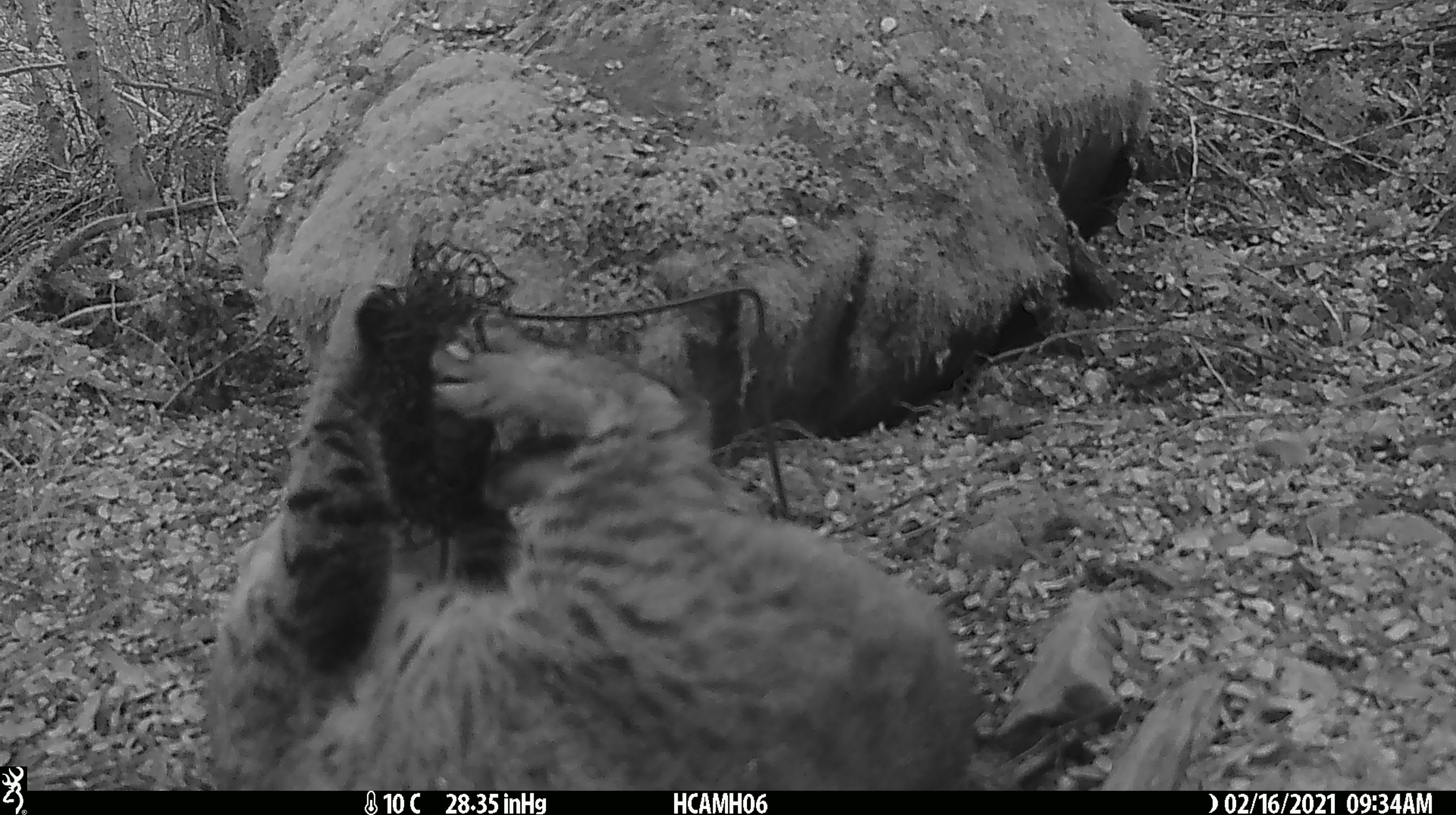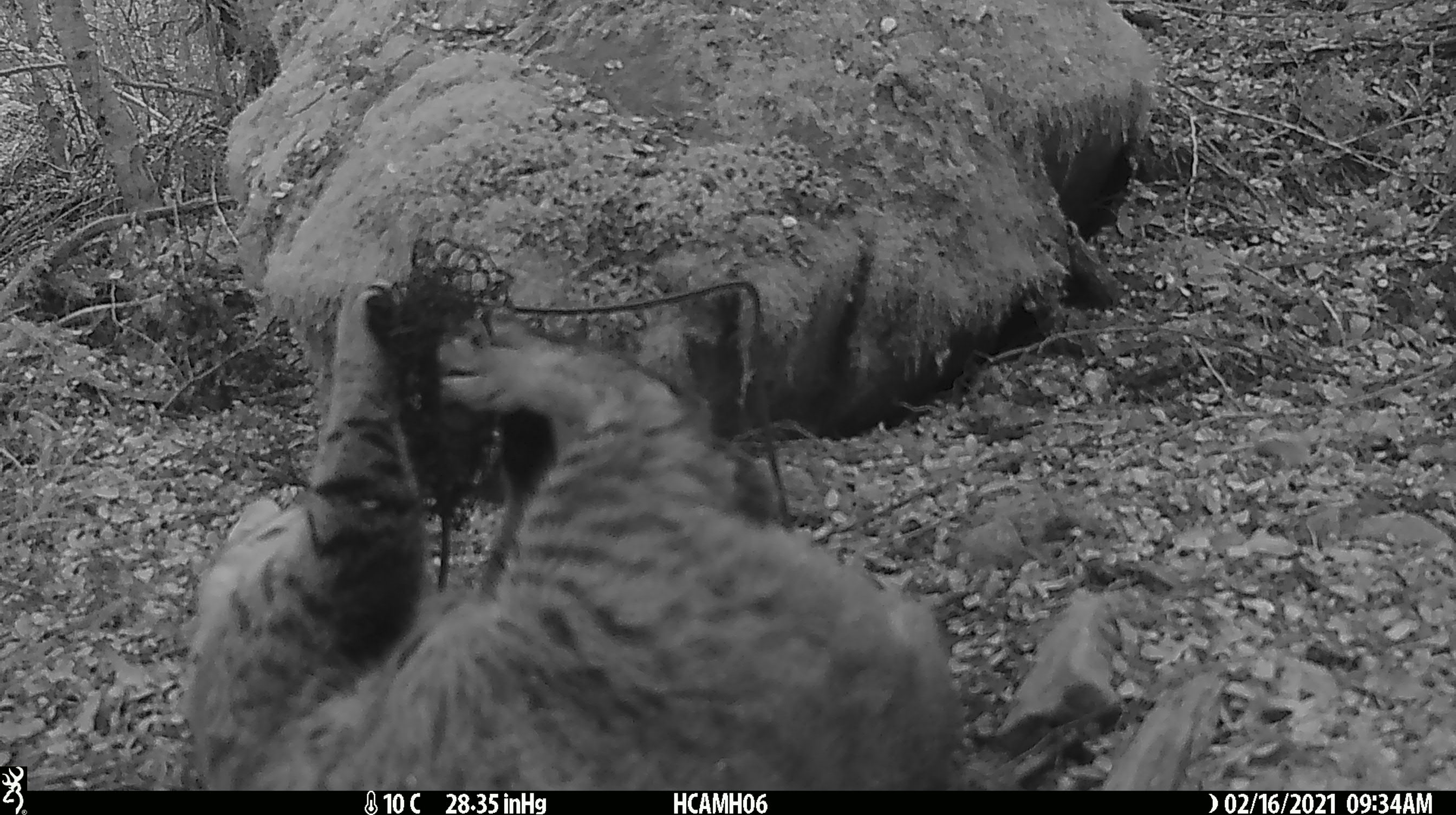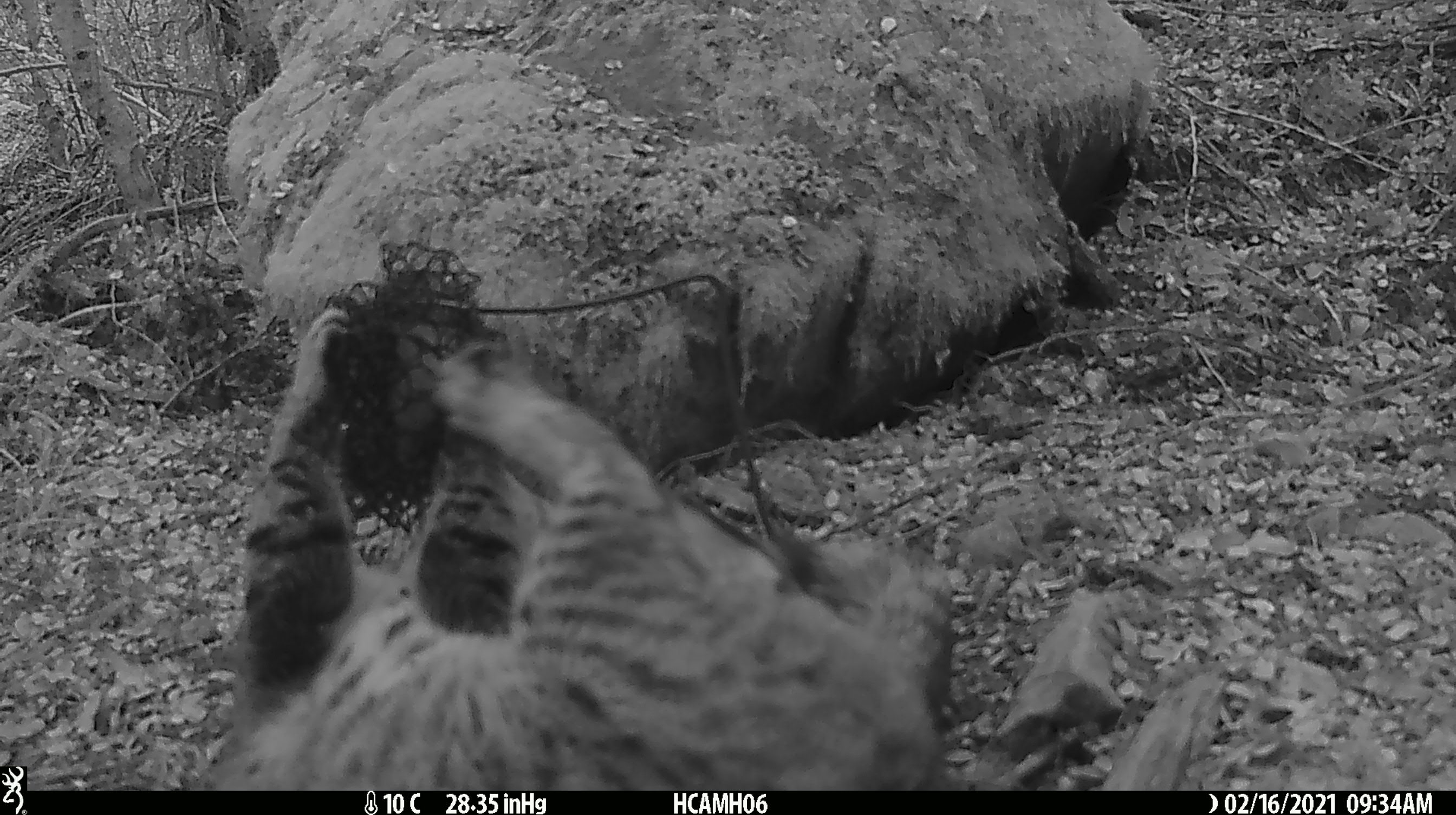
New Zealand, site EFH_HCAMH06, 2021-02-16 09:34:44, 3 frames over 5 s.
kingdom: Animalia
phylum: Chordata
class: Mammalia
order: Carnivora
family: Felidae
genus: Felis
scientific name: Felis catus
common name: domestic cat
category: cat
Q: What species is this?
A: Cat (domestic cat) (Felis catus).